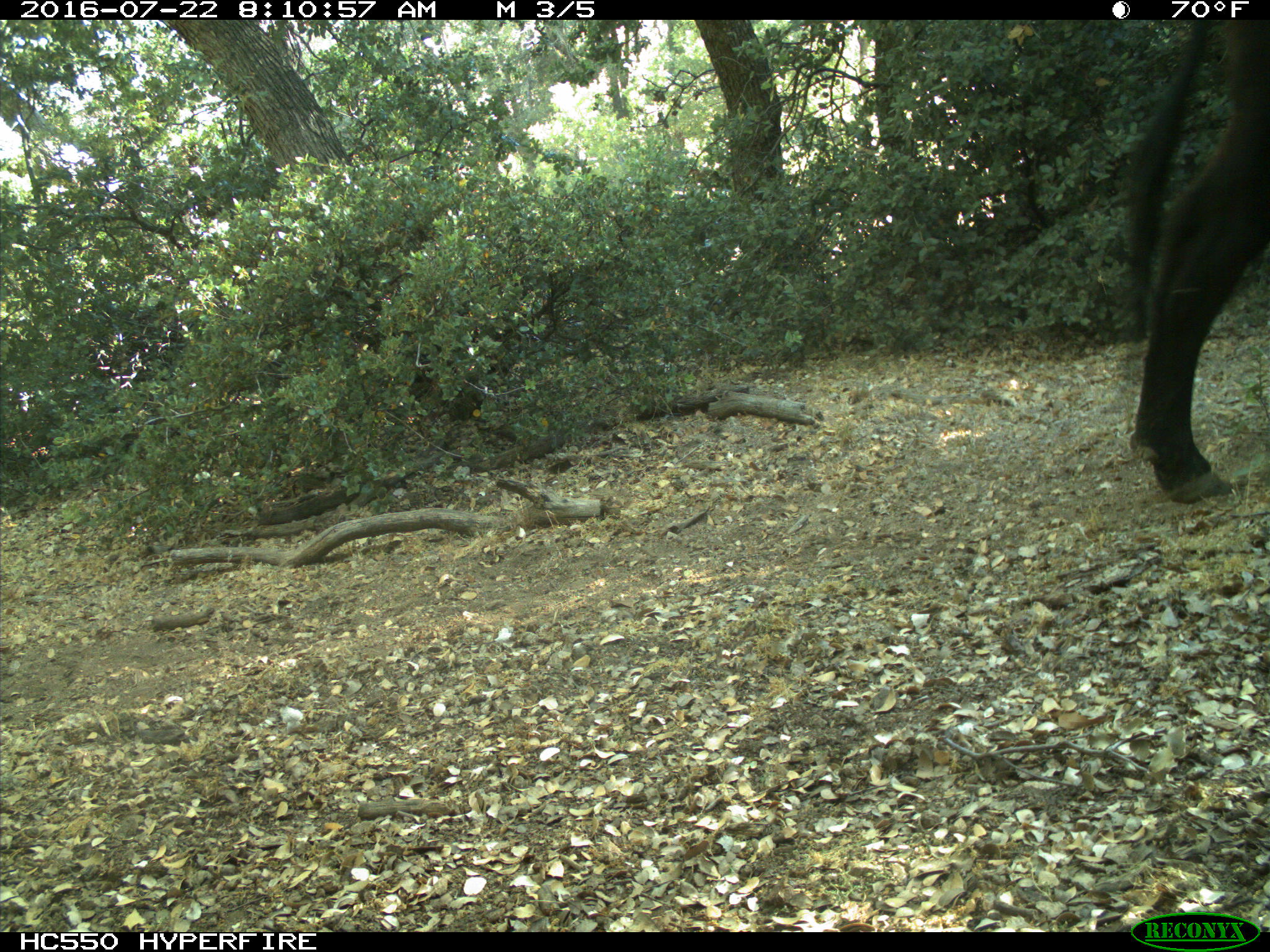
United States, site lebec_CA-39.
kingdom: Animalia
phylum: Chordata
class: Mammalia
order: Artiodactyla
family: Bovidae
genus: Bos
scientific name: Bos taurus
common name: domestic cow